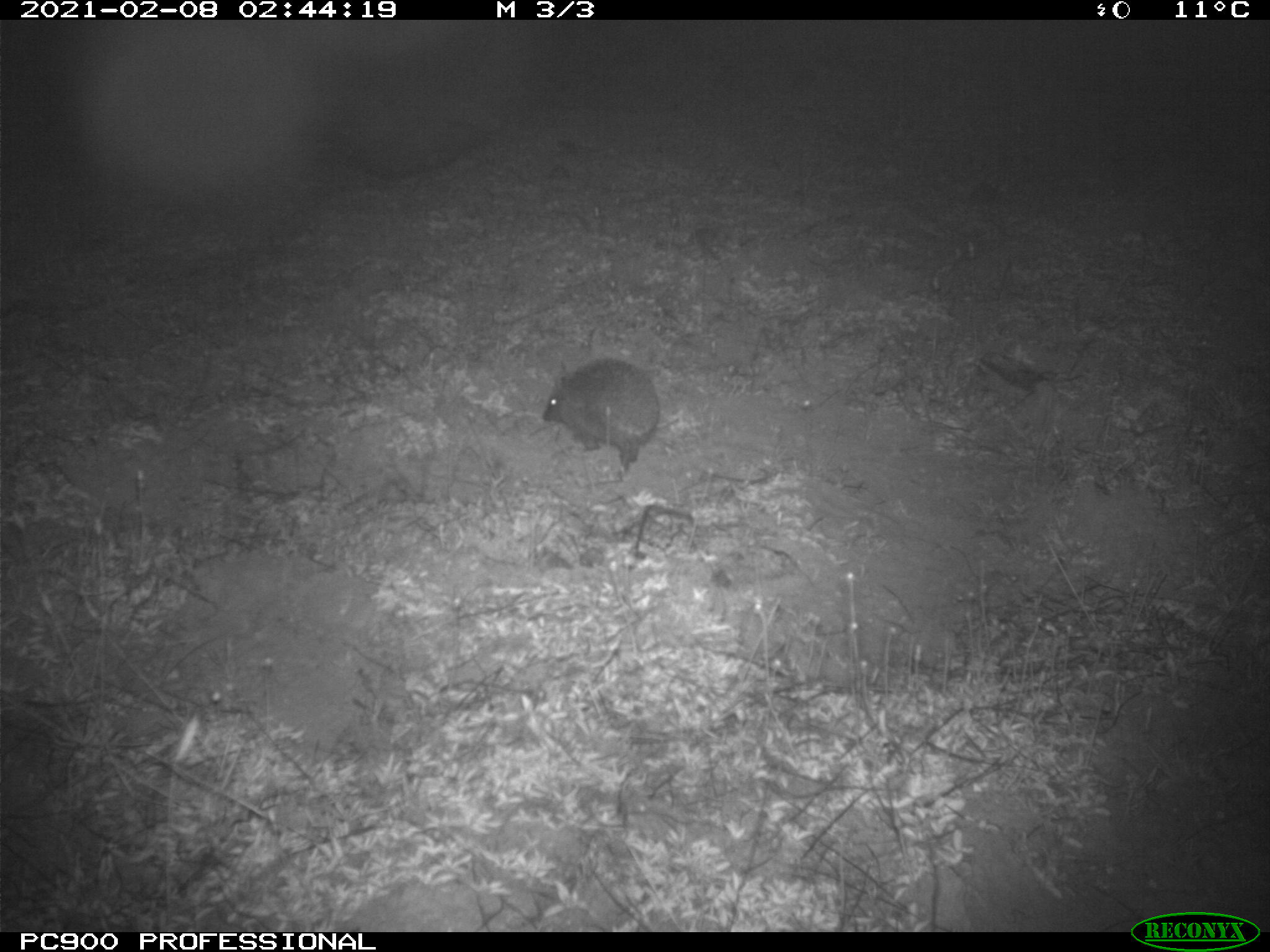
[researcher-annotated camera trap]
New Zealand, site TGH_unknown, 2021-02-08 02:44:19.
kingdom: Animalia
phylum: Chordata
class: Mammalia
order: Eulipotyphla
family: Erinaceidae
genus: Erinaceus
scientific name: Erinaceus europaeus europaeus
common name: european hedgehog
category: hedgehog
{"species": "hedgehog (european hedgehog) (Erinaceus europaeus europaeus)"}